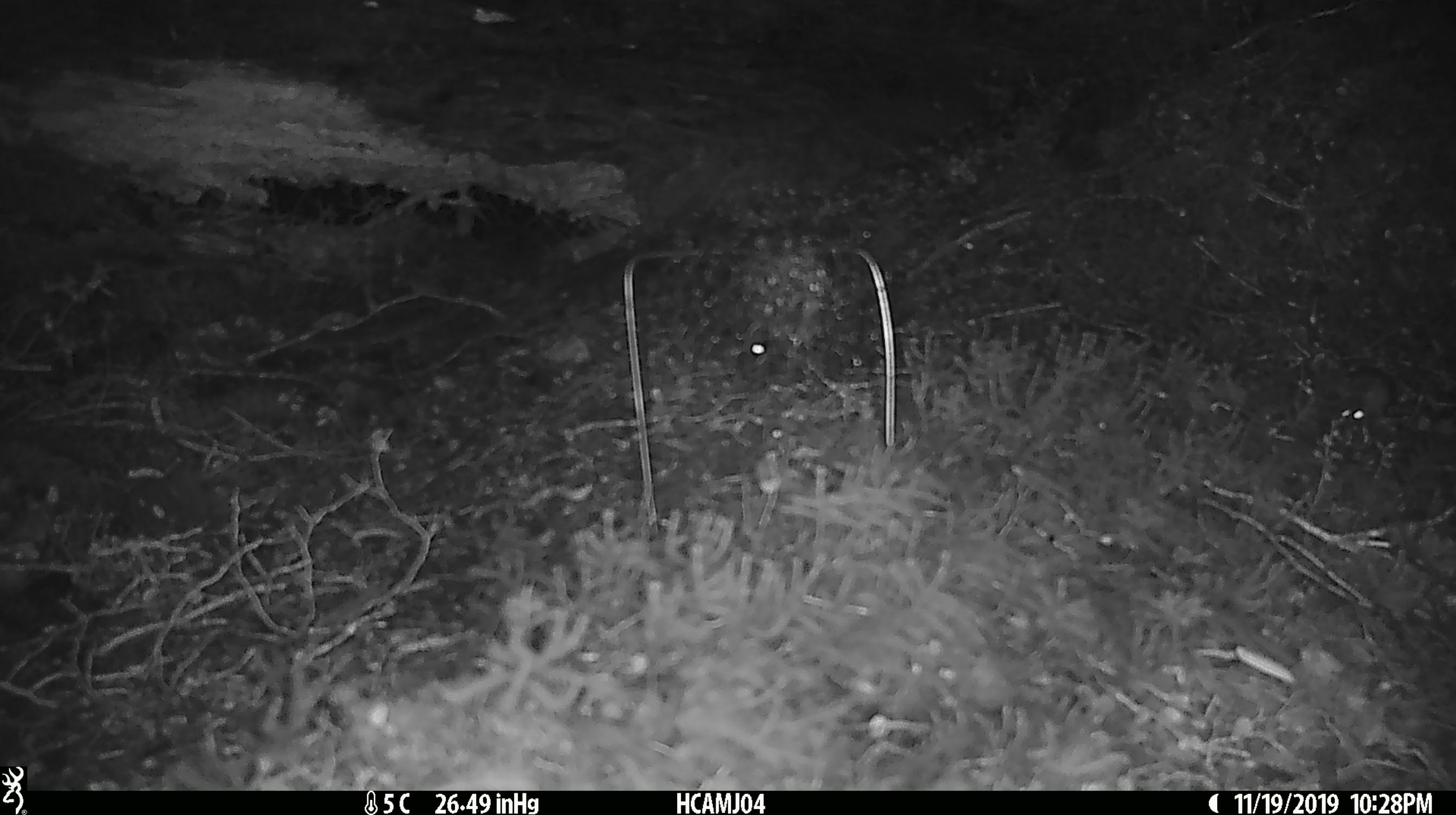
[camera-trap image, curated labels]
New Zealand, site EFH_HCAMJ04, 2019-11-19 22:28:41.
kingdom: Animalia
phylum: Chordata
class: Mammalia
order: Rodentia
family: Muridae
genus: Mus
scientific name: Mus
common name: mouse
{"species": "mouse (Mus)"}